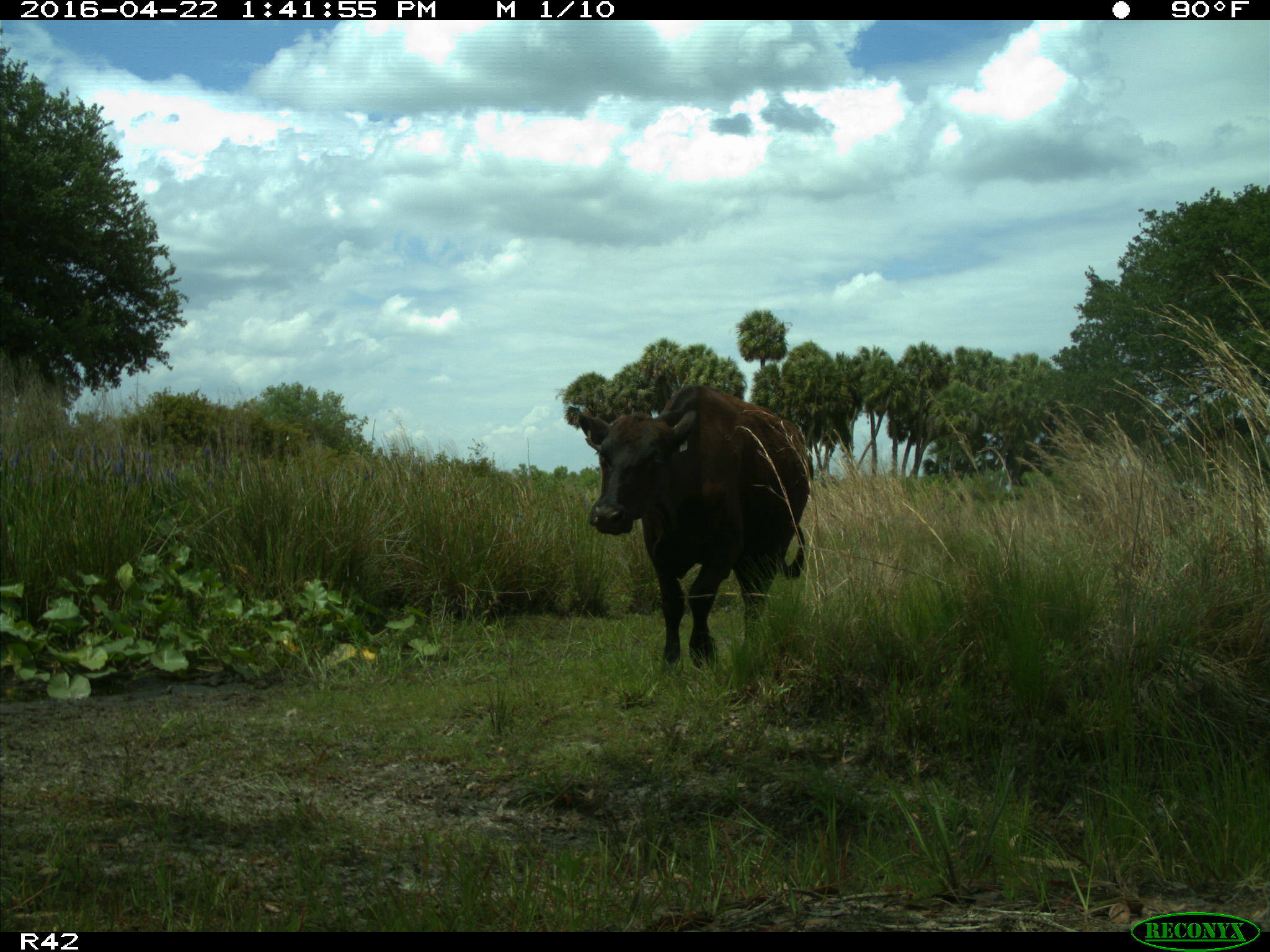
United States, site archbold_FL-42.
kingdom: Animalia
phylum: Chordata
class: Mammalia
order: Artiodactyla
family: Bovidae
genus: Bos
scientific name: Bos taurus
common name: domestic cow